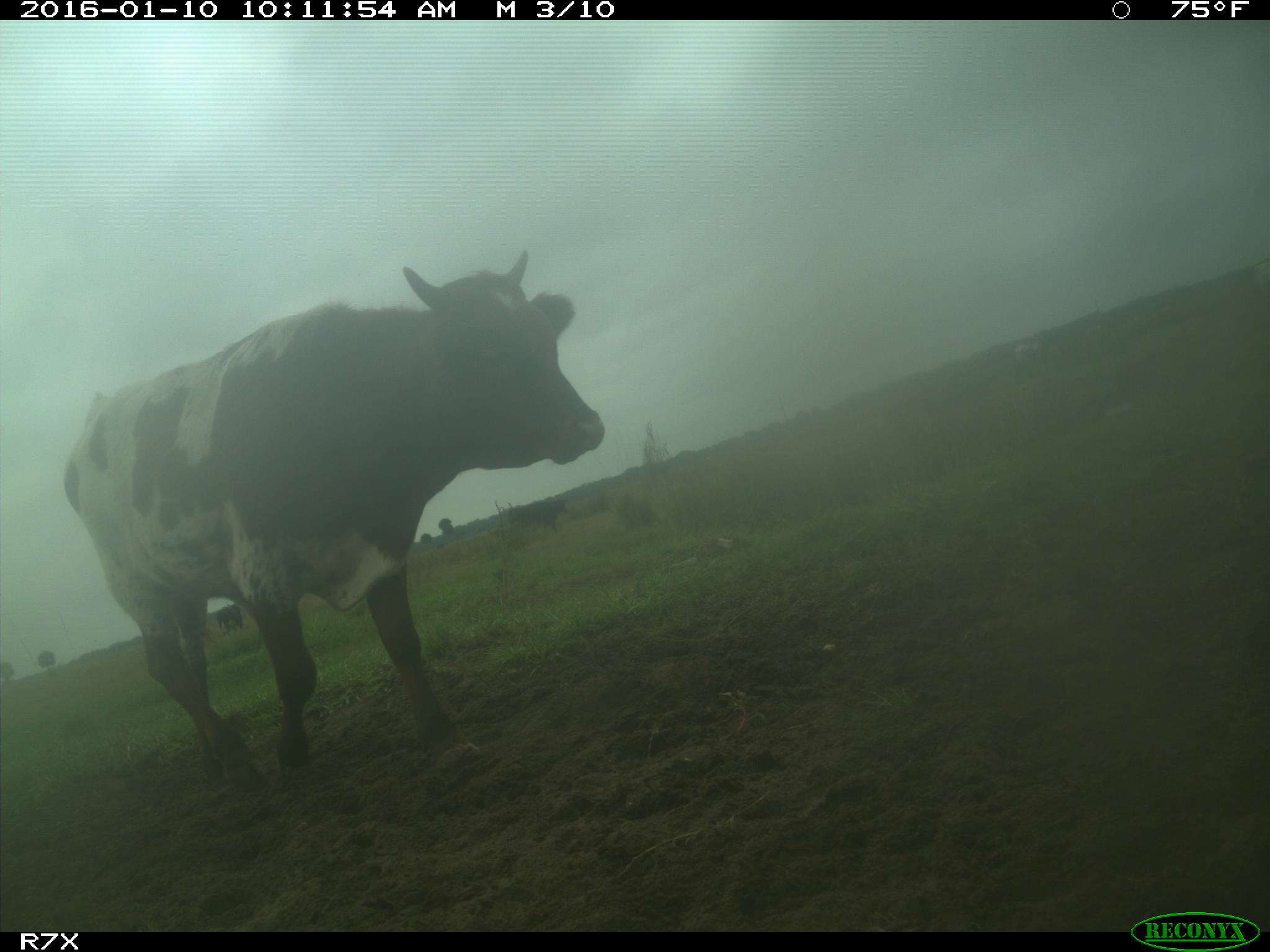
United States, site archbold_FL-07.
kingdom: Animalia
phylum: Chordata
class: Mammalia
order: Artiodactyla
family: Bovidae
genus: Bos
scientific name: Bos taurus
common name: domestic cow